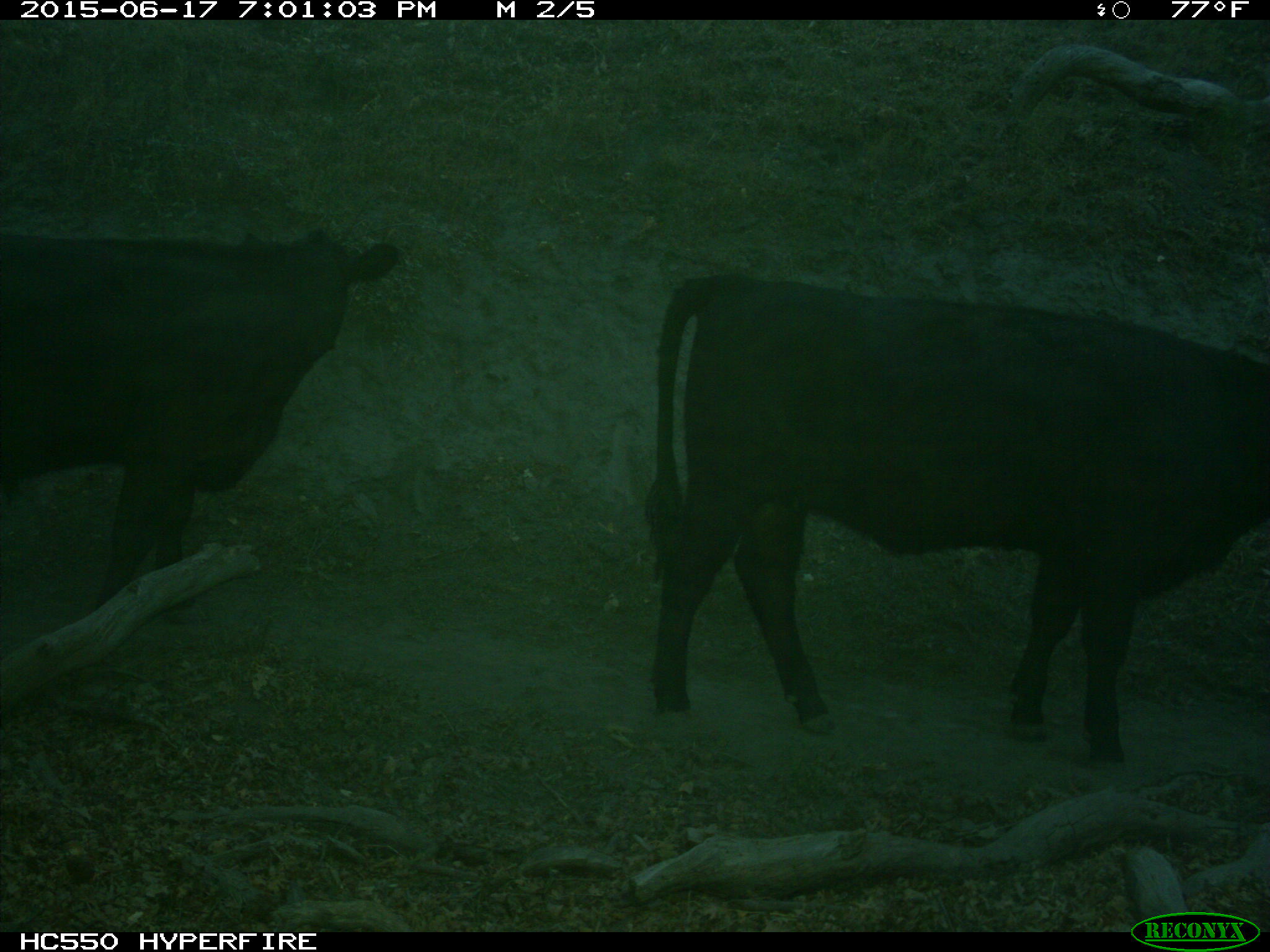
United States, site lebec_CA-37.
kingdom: Animalia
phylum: Chordata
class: Mammalia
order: Artiodactyla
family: Bovidae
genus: Bos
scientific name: Bos taurus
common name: domestic cow